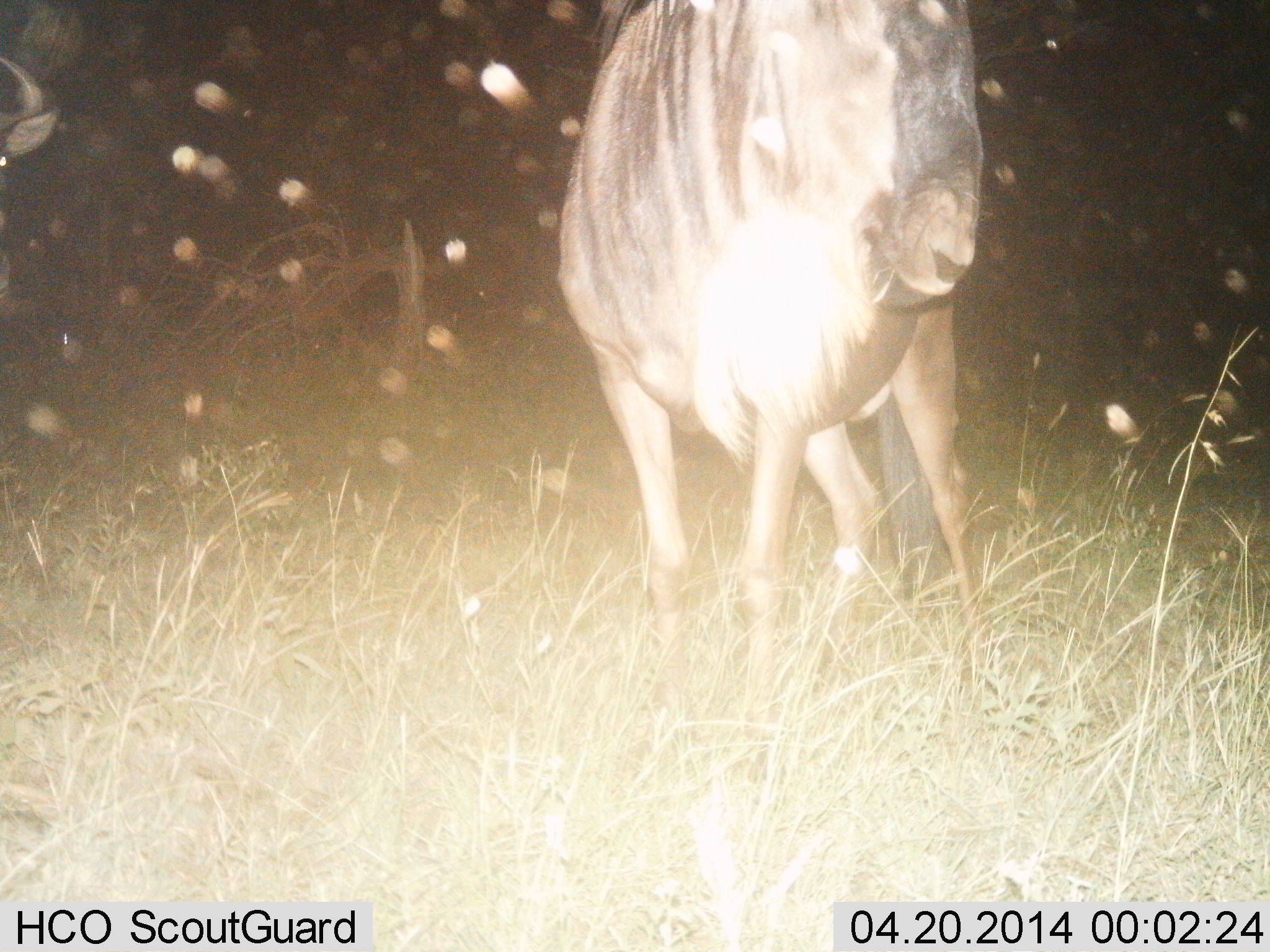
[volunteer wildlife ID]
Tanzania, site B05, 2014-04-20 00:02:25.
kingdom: Animalia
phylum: Chordata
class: Mammalia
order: Artiodactyla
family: Bovidae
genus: Connochaetes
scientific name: Connochaetes taurinus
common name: blue wildebeest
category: wildebeest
Wildebeest (blue wildebeest) (Connochaetes taurinus), count 1. Behavior (volunteer vote fractions): standing 70%, resting 0%, moving 30%, interacting 0%. Young present (vote fraction): 0%. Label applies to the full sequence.